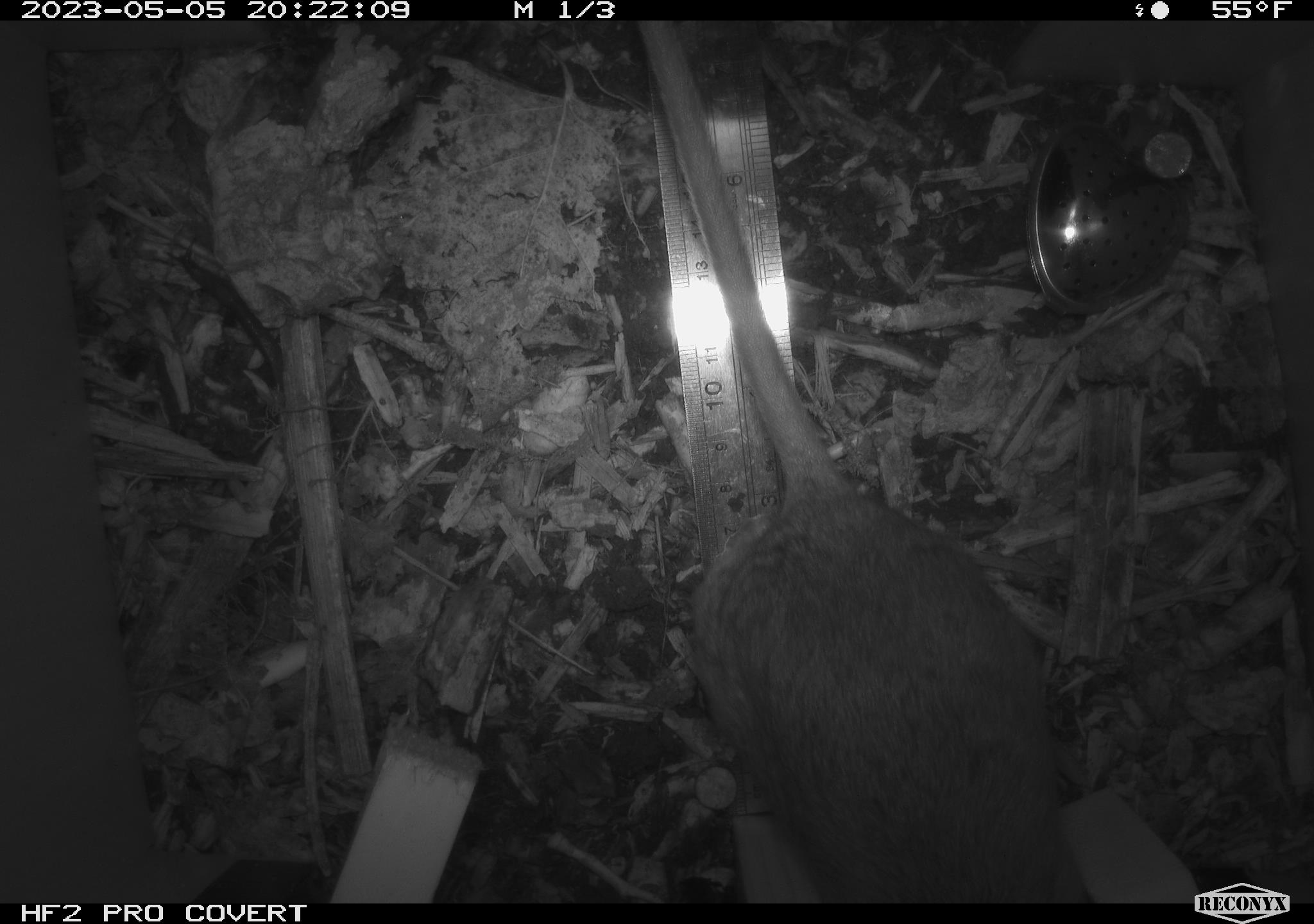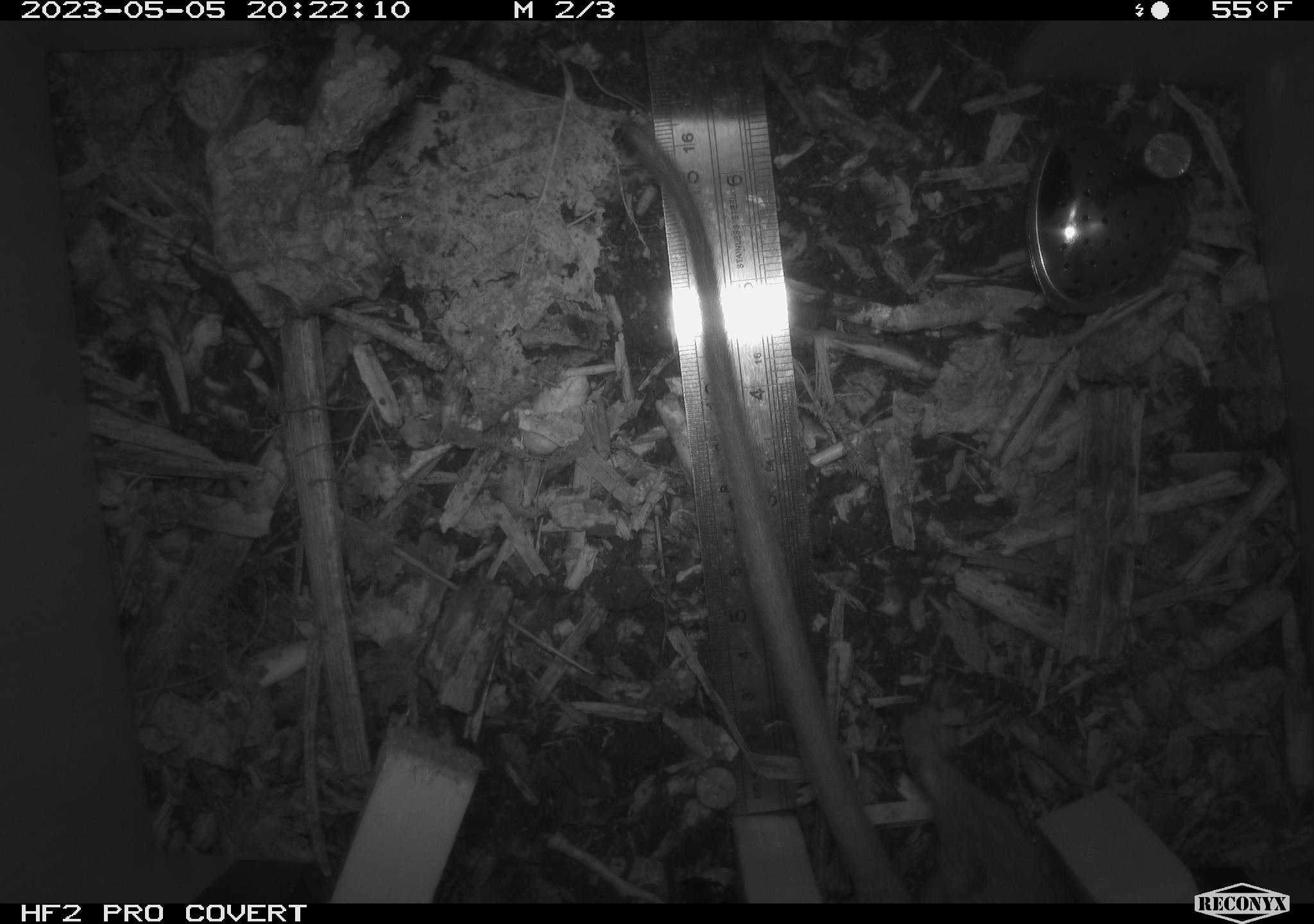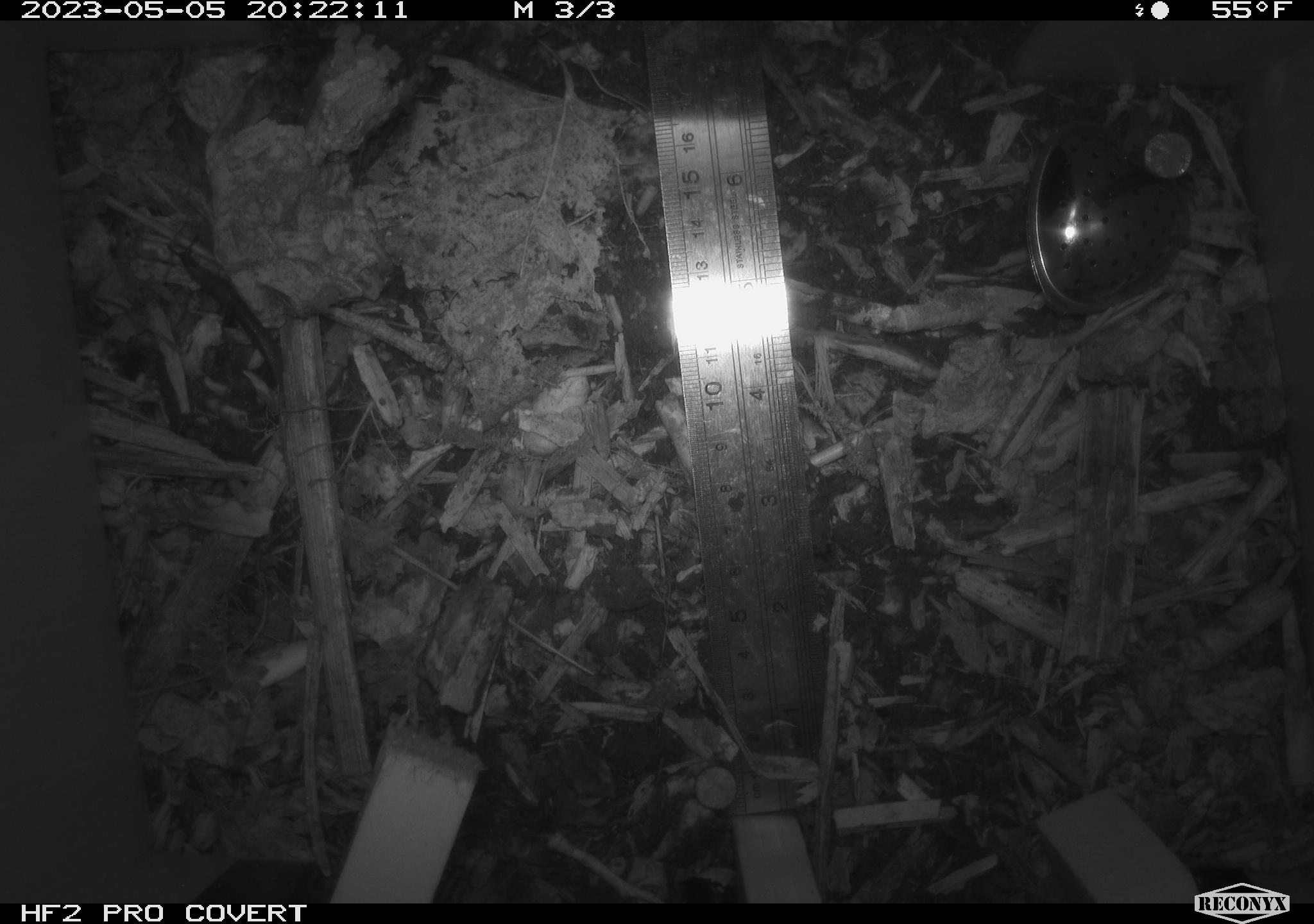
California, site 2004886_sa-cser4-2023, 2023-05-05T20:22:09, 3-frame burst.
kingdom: Animalia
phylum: Chordata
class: Mammalia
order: Rodentia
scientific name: Rodentia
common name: mouse species